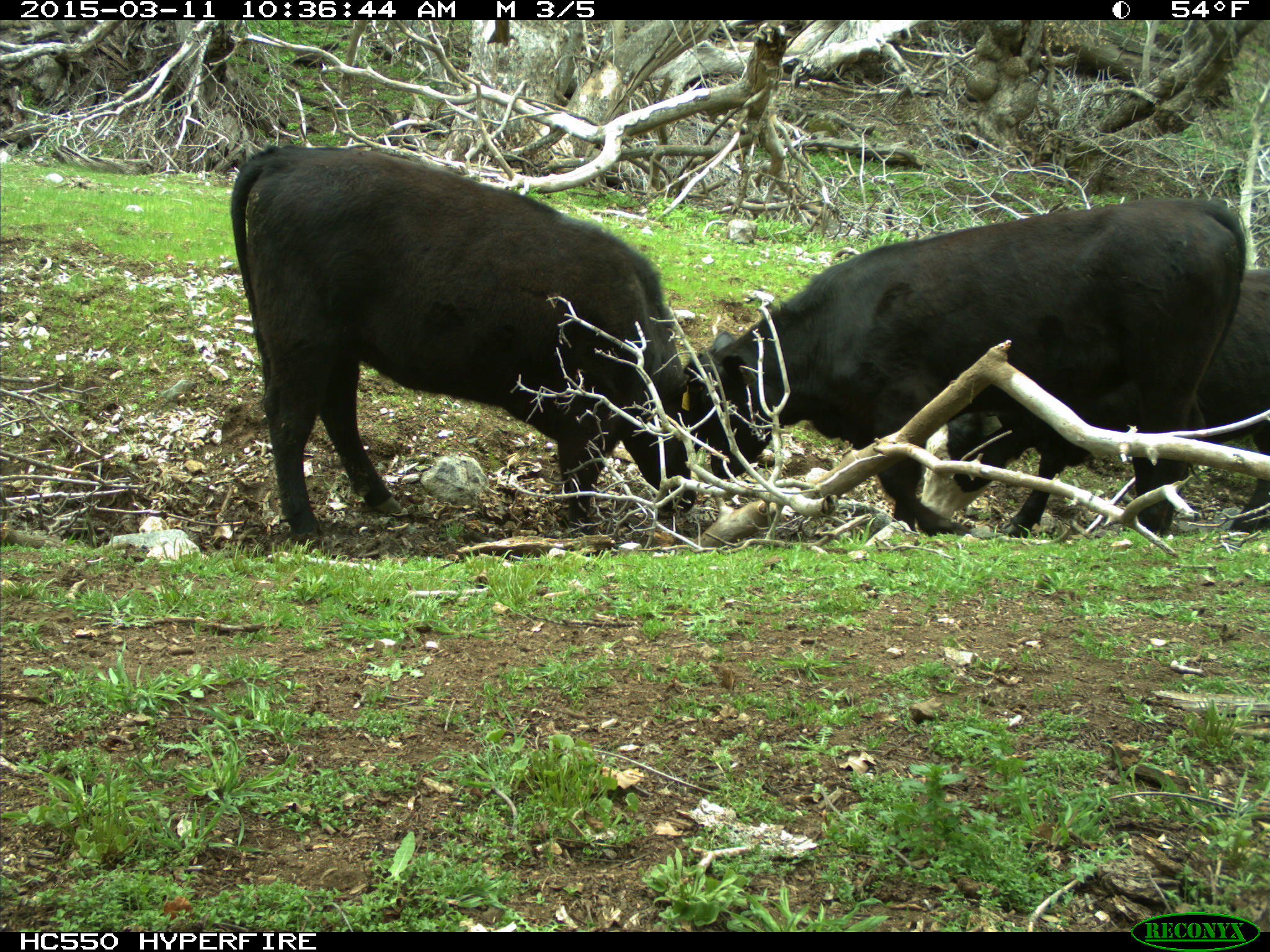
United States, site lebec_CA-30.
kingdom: Animalia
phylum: Chordata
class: Mammalia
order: Artiodactyla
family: Bovidae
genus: Bos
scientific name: Bos taurus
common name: domestic cow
Bos taurus (domestic cow).